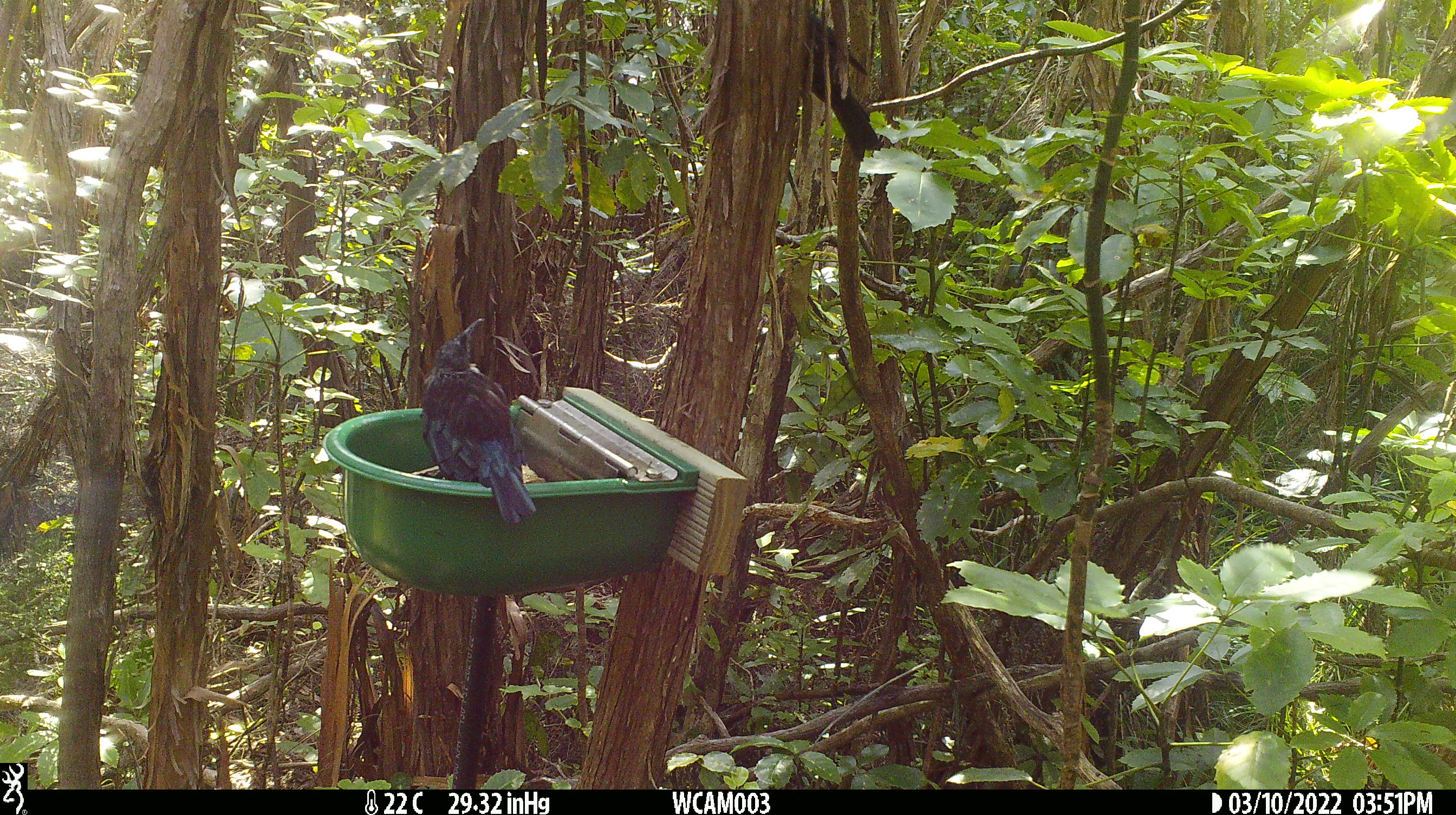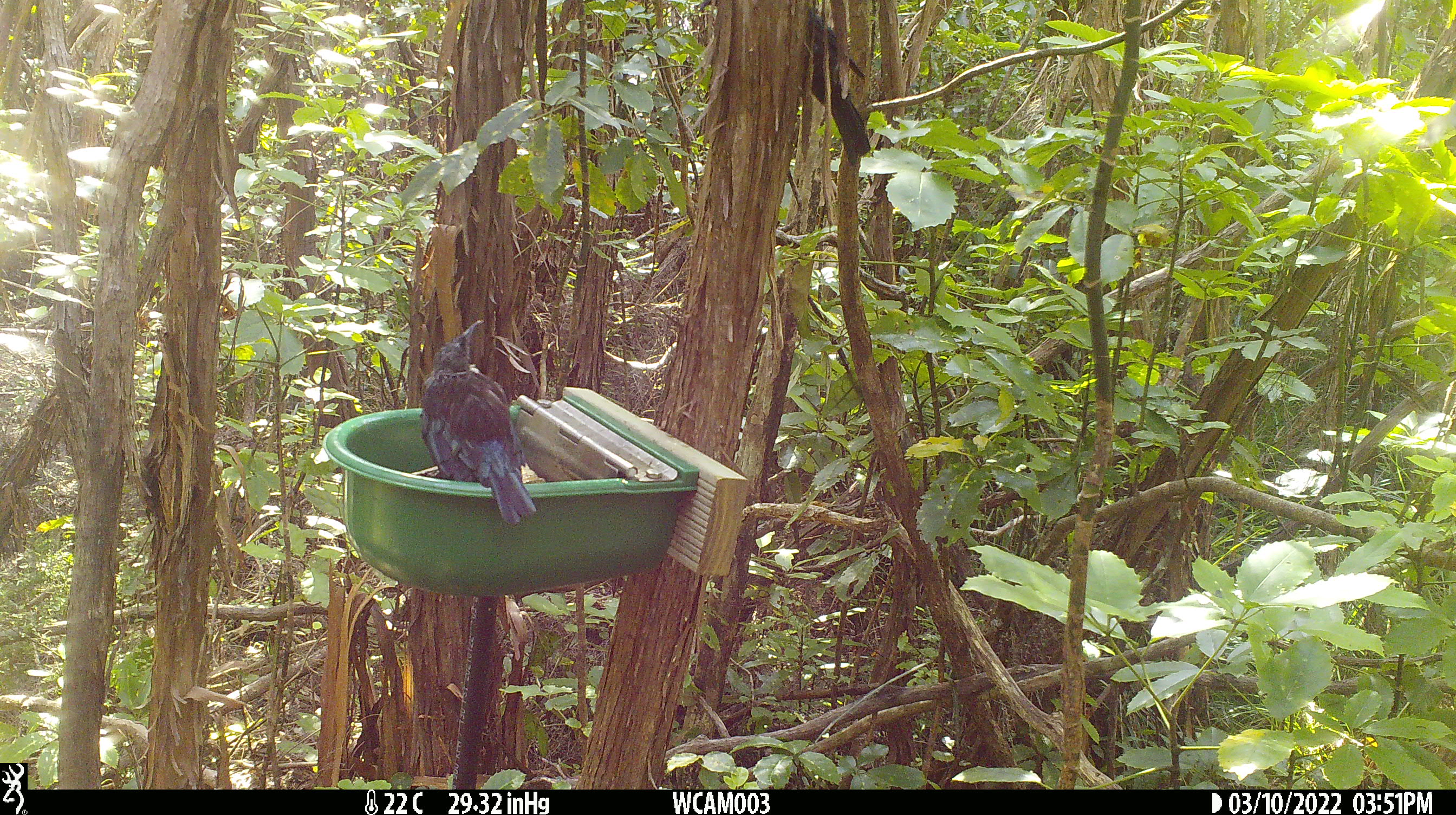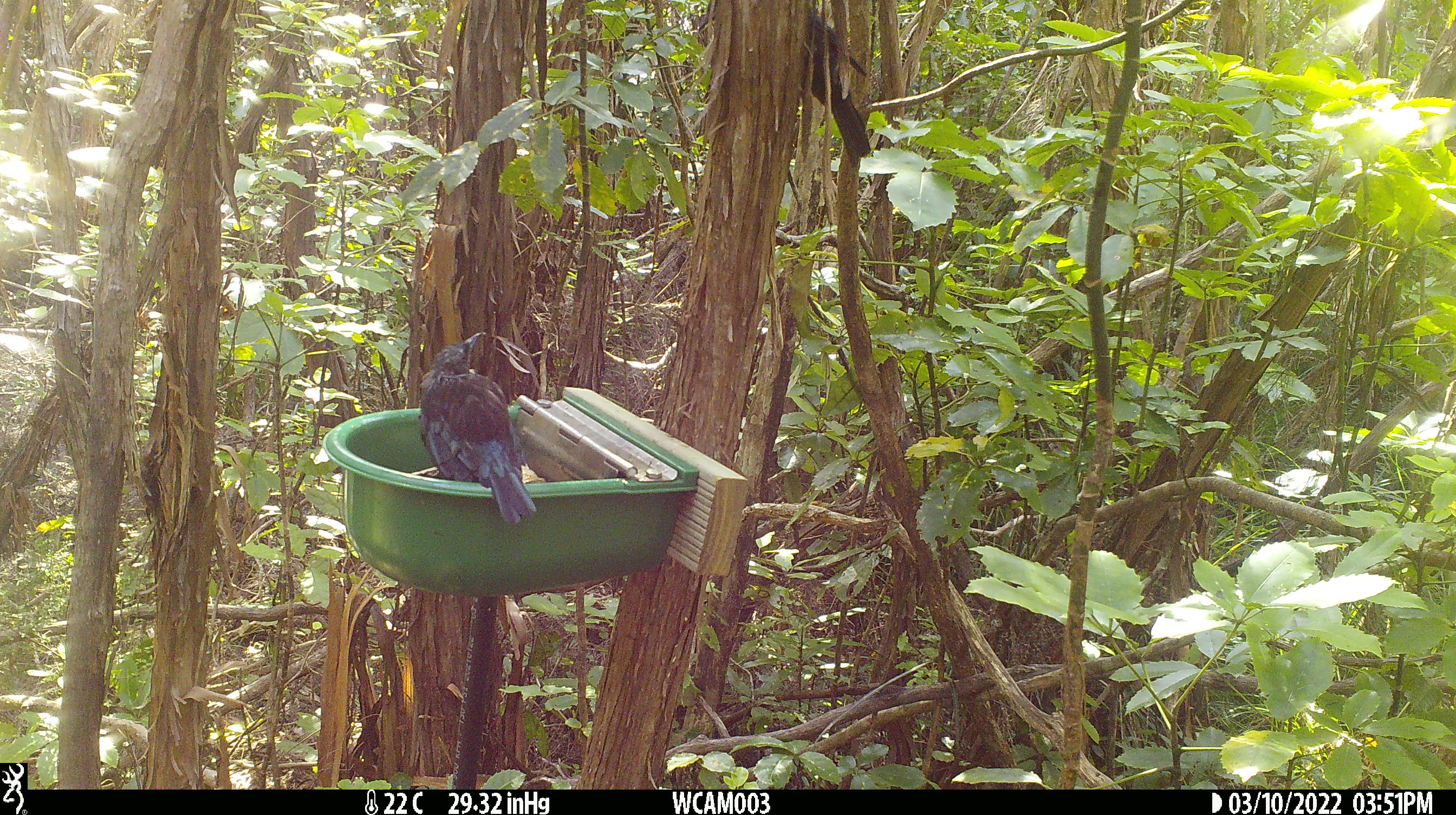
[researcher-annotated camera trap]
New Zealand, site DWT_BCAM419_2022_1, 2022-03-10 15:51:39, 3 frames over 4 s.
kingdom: Animalia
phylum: Chordata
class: Aves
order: Passeriformes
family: Meliphagidae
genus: Prosthemadera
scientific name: Prosthemadera novaeseelandiae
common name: tui